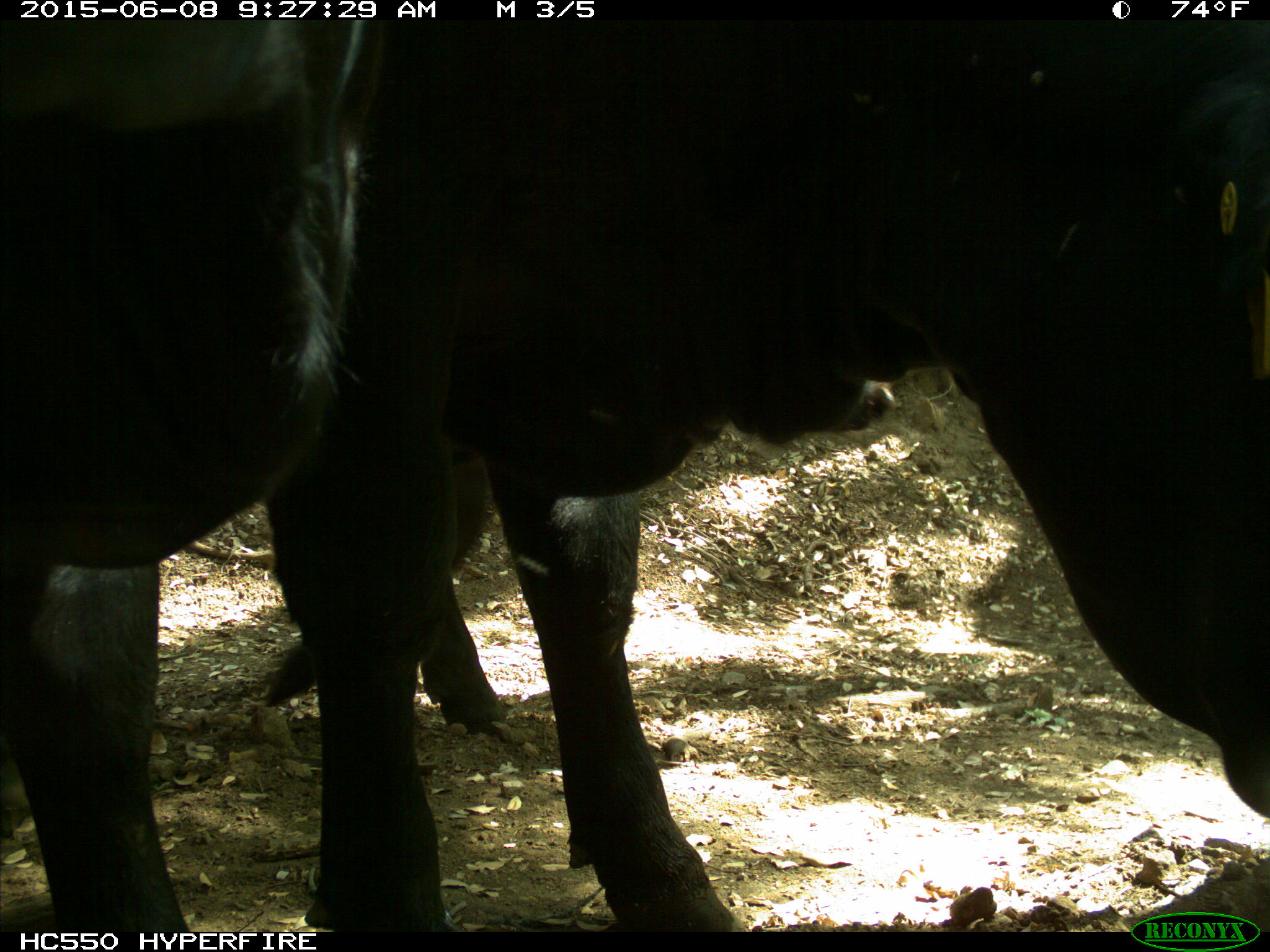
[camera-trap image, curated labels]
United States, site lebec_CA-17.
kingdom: Animalia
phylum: Chordata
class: Mammalia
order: Artiodactyla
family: Bovidae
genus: Bos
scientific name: Bos taurus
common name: domestic cow